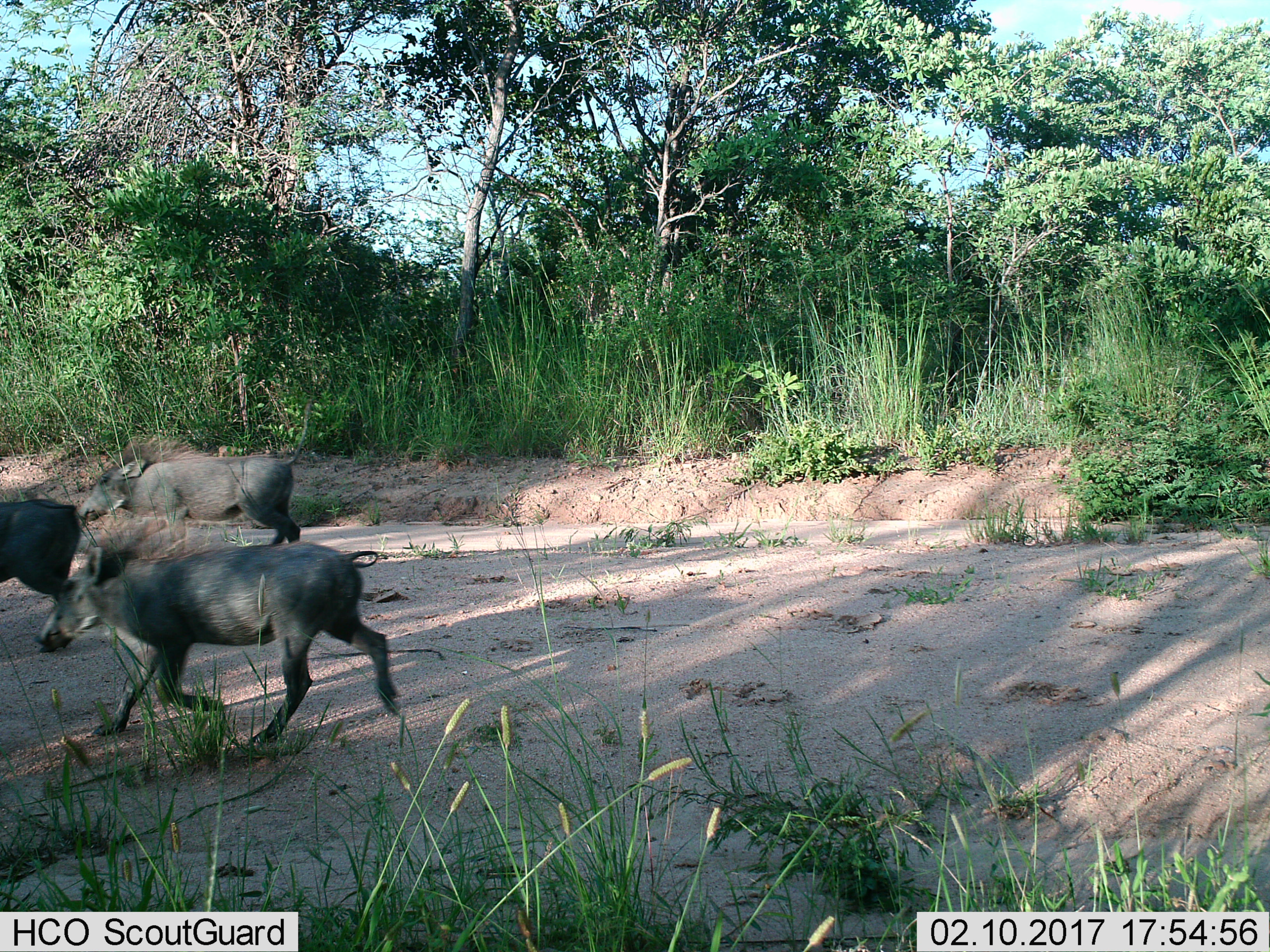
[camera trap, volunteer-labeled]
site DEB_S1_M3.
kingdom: Animalia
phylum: Chordata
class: Mammalia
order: Artiodactyla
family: Suidae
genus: Phacochoerus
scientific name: Phacochoerus africanus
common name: warthog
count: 3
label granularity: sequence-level